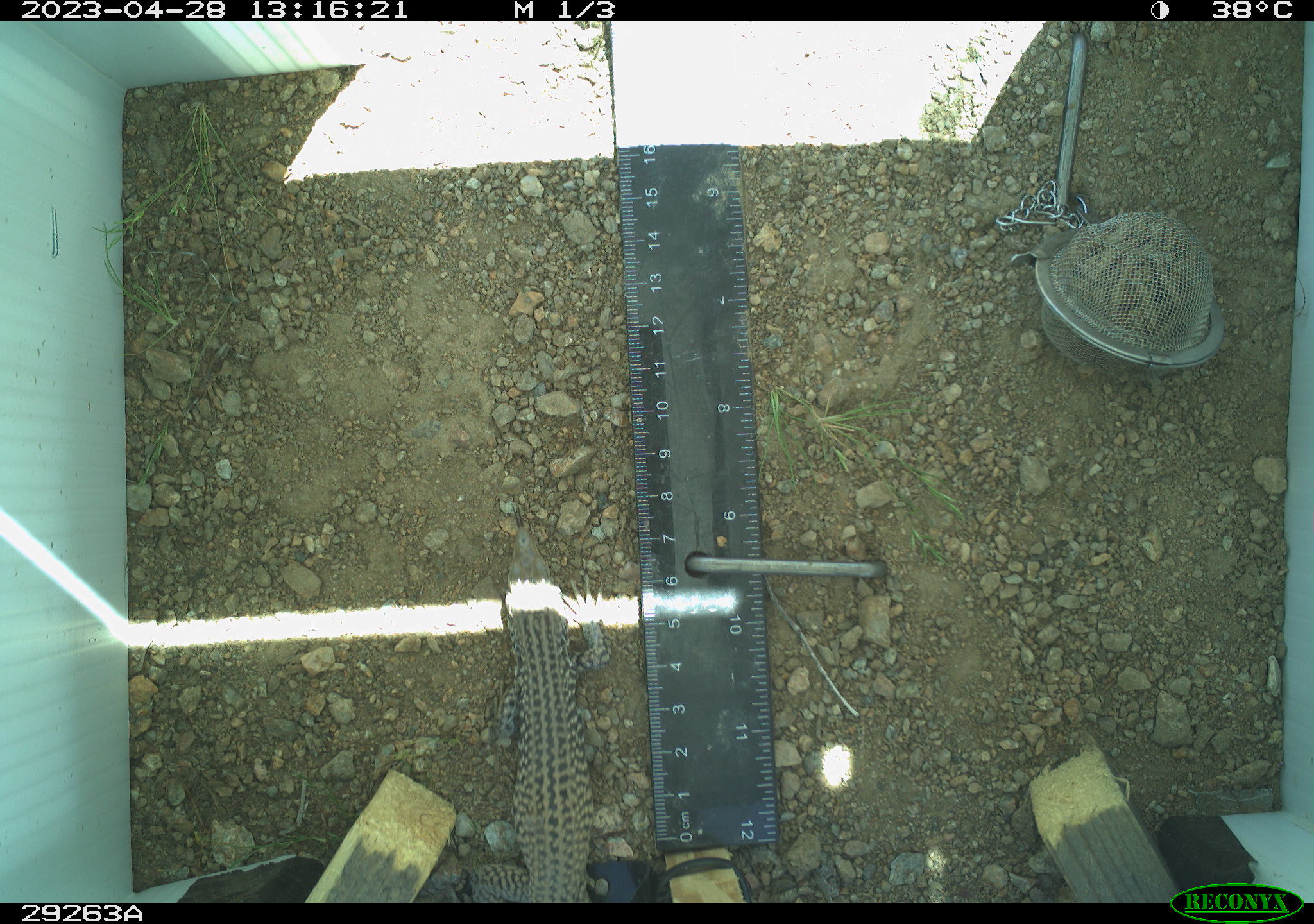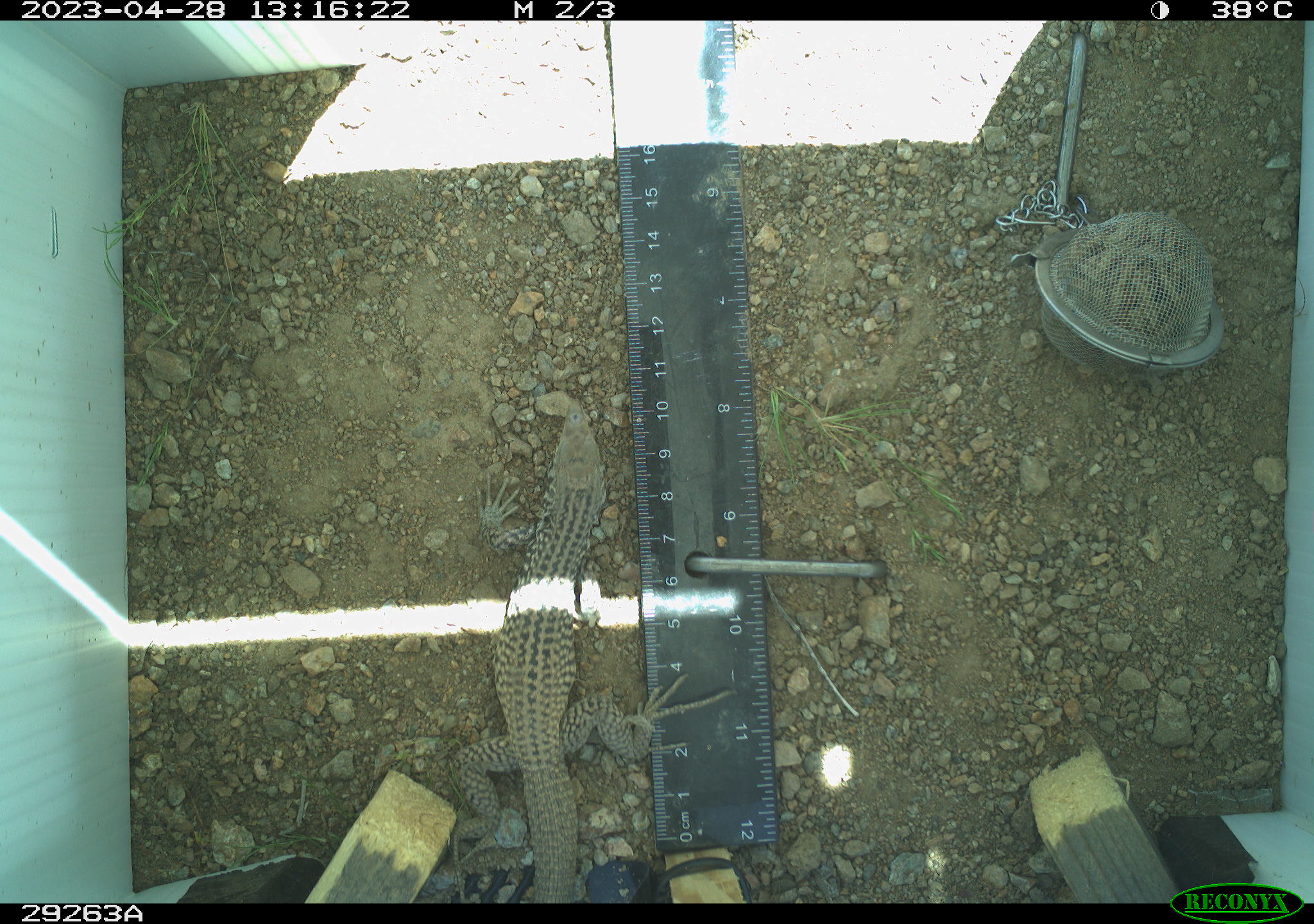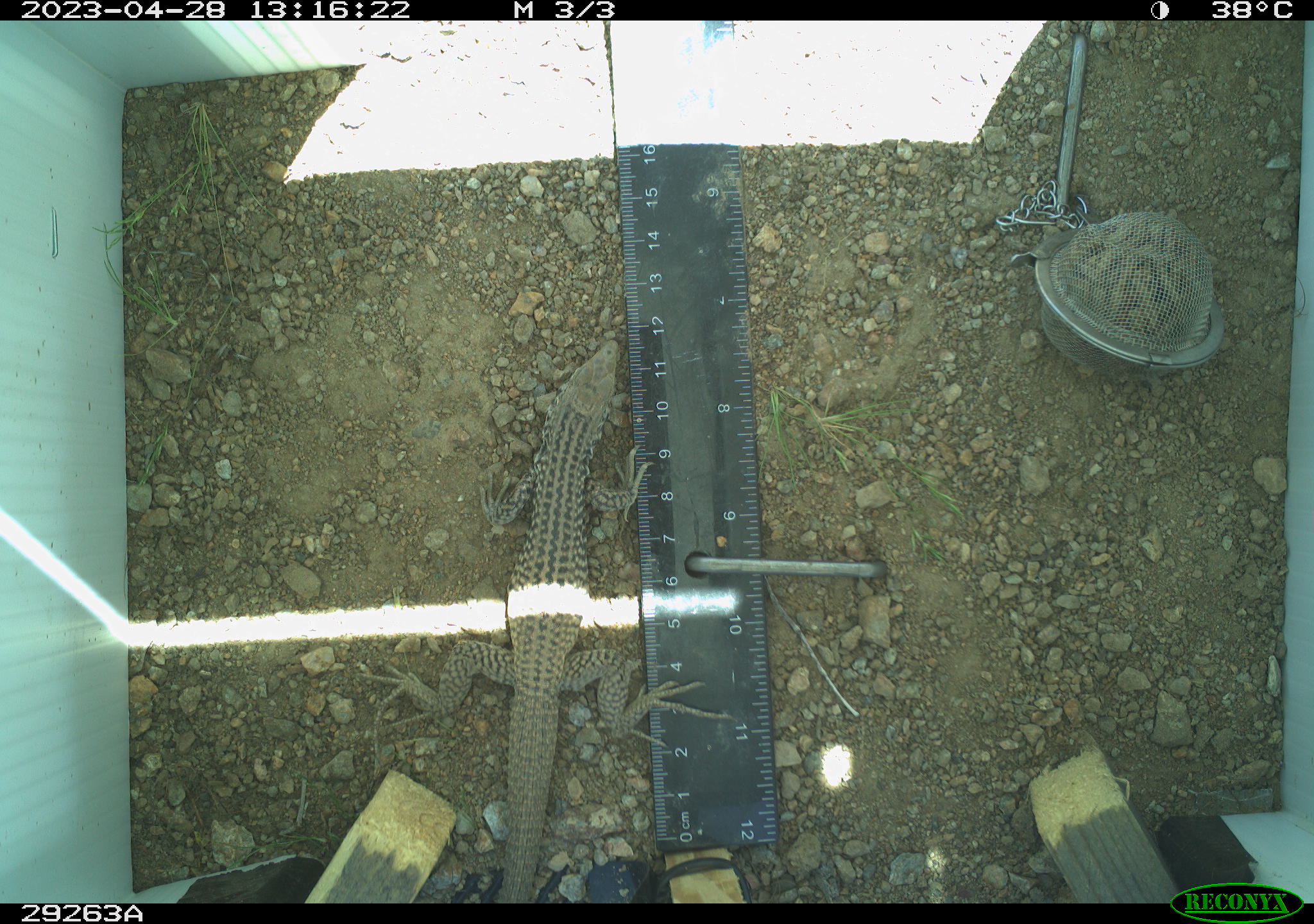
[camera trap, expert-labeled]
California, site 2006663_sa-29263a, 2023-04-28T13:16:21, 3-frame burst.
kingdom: Animalia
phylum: Chordata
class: Reptilia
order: Squamata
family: Teiidae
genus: Aspidoscelis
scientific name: Aspidoscelis tigris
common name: western whiptail